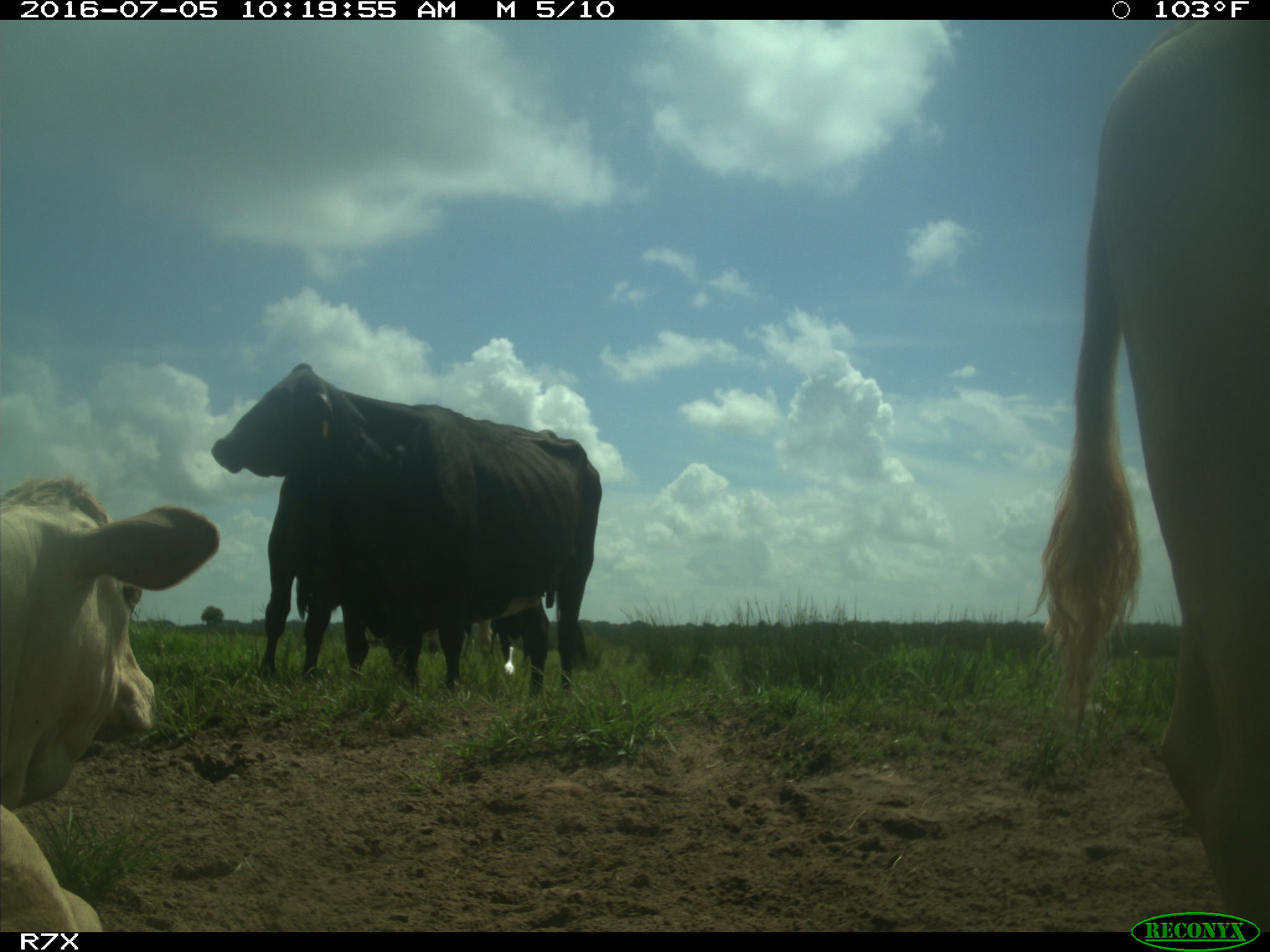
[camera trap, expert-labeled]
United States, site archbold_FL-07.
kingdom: Animalia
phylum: Chordata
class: Mammalia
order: Artiodactyla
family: Bovidae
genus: Bos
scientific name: Bos taurus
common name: domestic cow